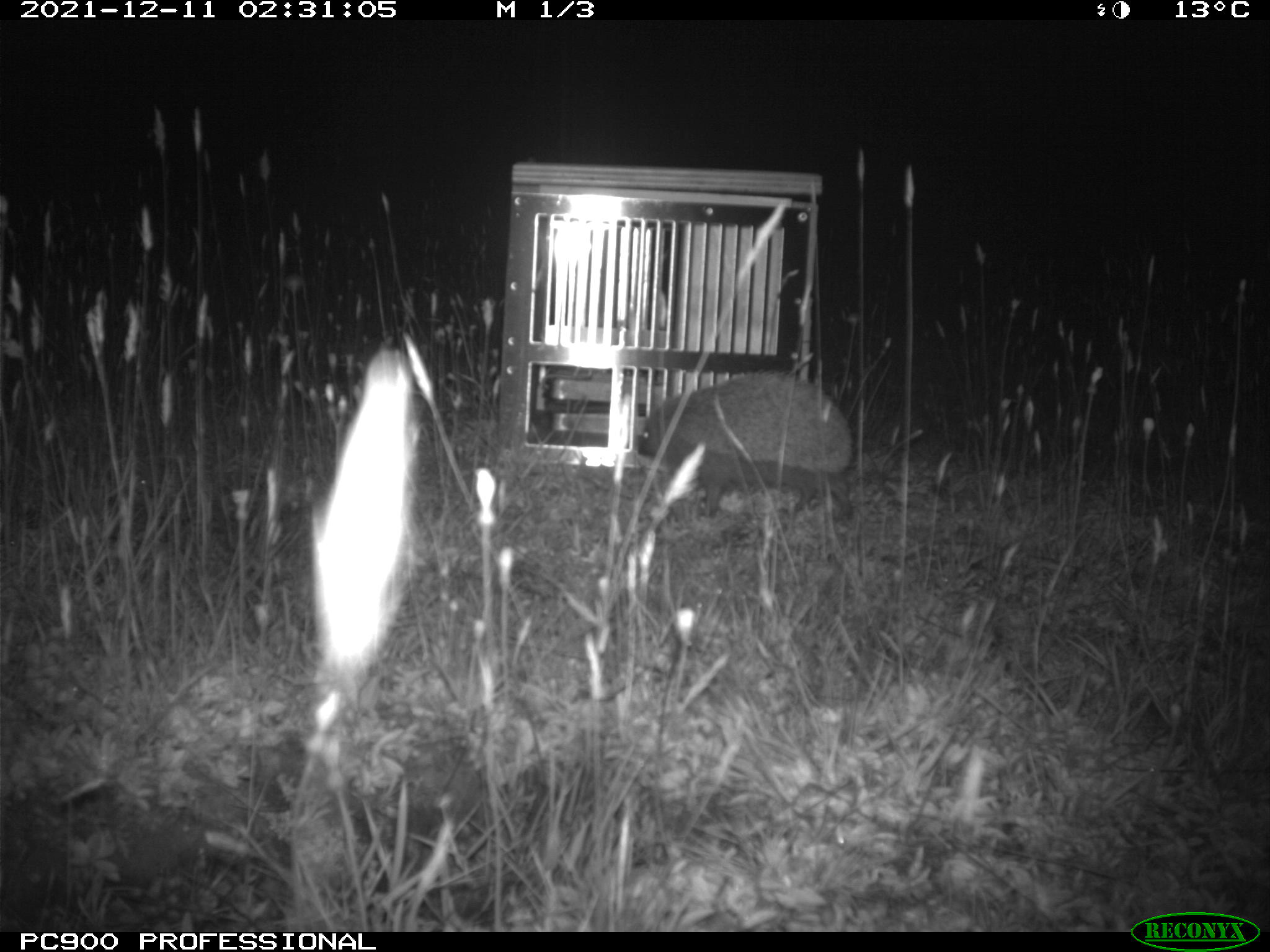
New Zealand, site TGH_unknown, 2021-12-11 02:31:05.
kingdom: Animalia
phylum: Chordata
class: Mammalia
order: Eulipotyphla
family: Erinaceidae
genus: Erinaceus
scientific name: Erinaceus europaeus europaeus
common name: european hedgehog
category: hedgehog